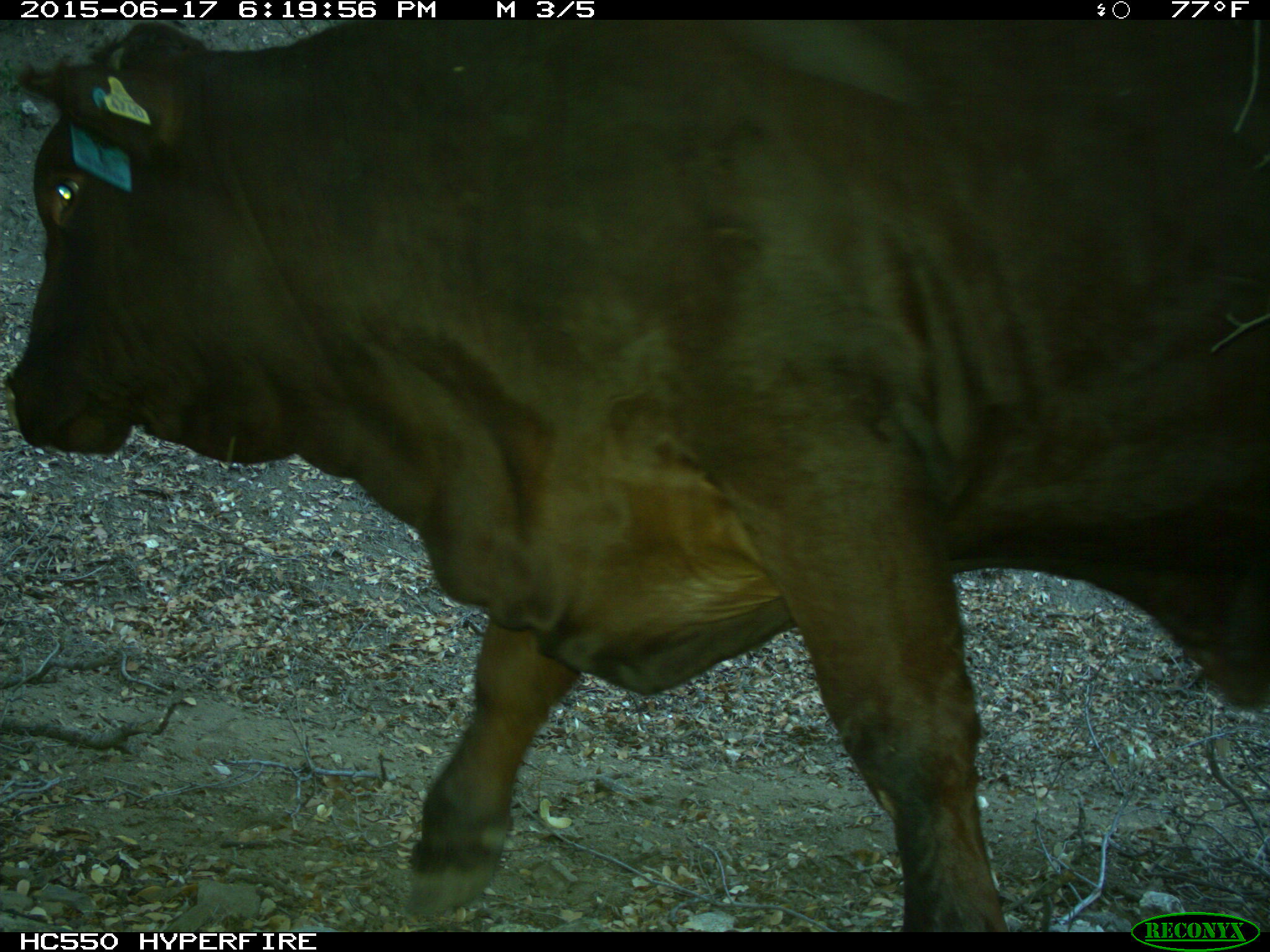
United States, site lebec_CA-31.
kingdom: Animalia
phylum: Chordata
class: Mammalia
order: Artiodactyla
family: Bovidae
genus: Bos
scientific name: Bos taurus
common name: domestic cow